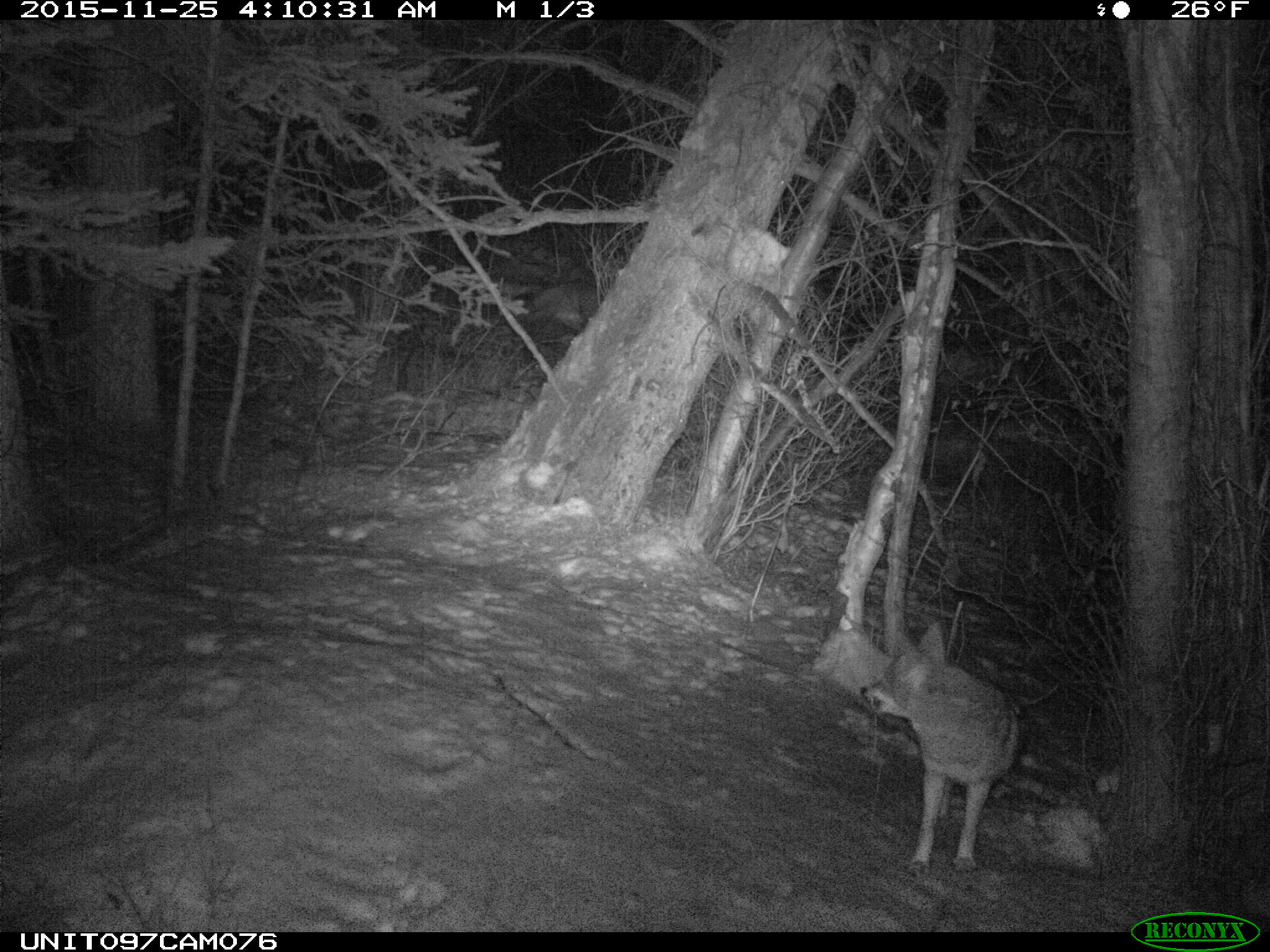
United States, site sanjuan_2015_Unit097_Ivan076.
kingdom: Animalia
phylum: Chordata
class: Mammalia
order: Carnivora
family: Canidae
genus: Canis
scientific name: Canis latrans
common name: coyote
Canis latrans (coyote).